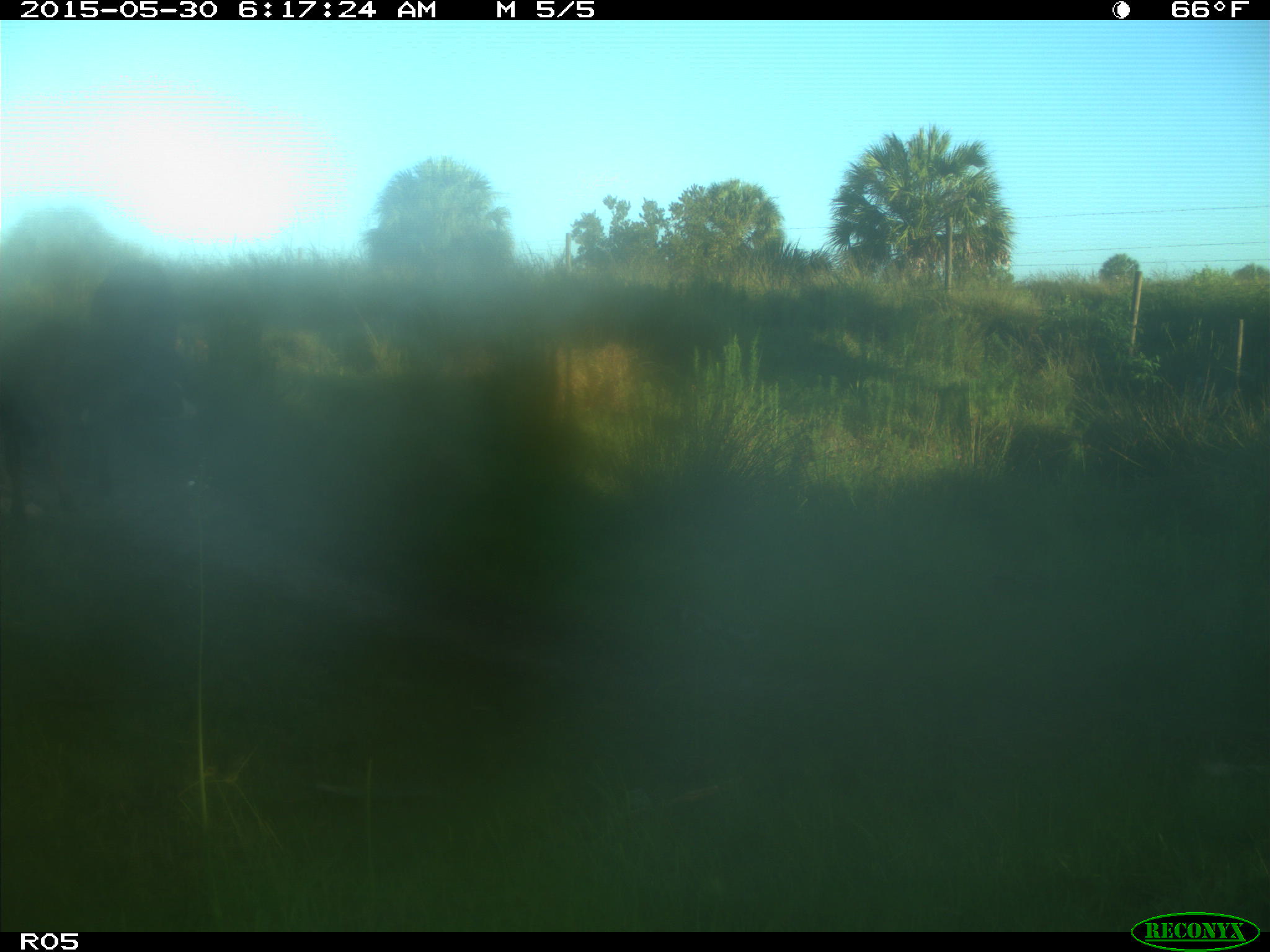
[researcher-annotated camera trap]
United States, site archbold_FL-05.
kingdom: Animalia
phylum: Chordata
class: Mammalia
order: Artiodactyla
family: Bovidae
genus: Bos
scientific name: Bos taurus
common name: domestic cow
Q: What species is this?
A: Bos taurus (domestic cow).